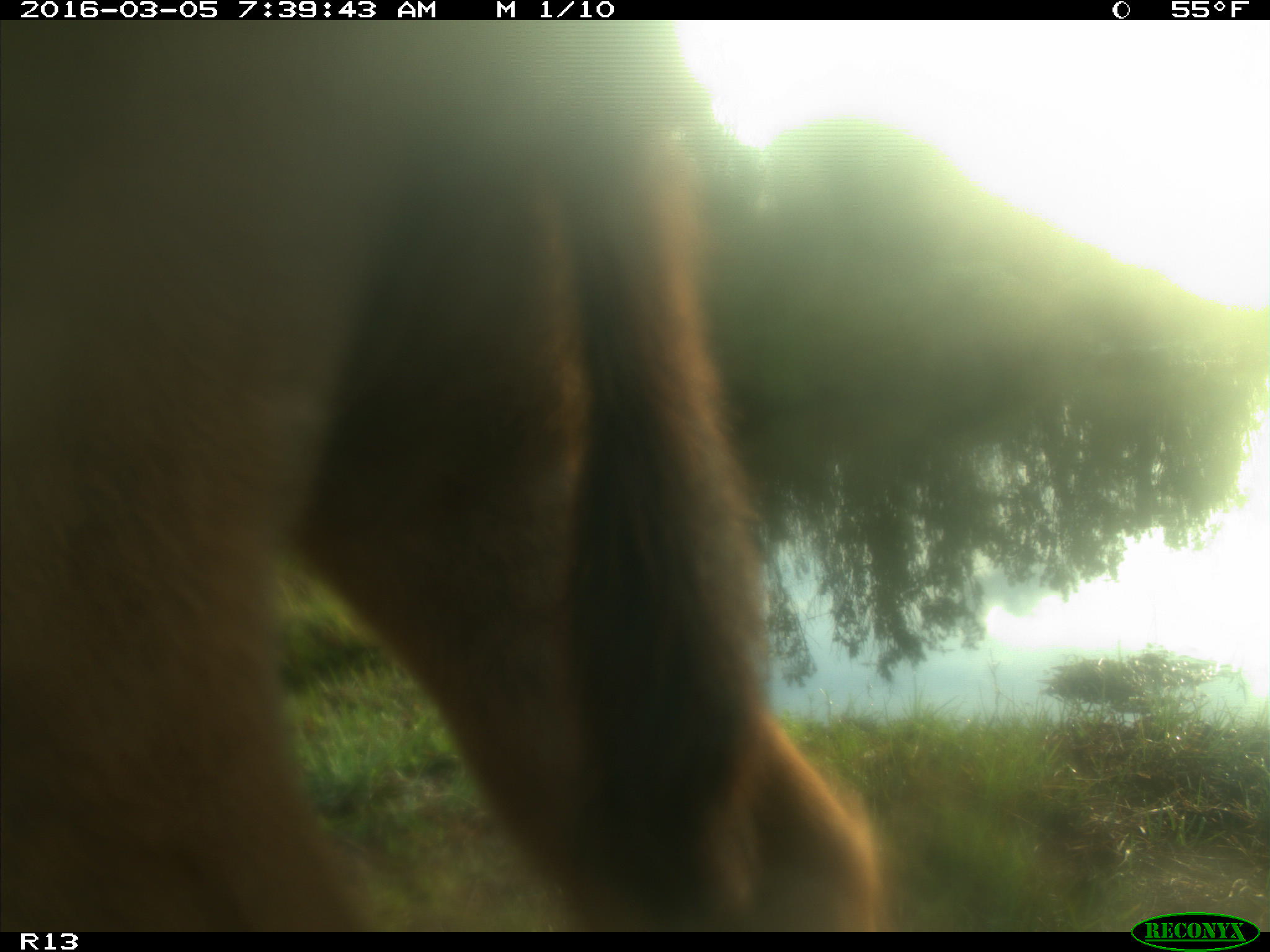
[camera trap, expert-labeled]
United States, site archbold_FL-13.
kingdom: Animalia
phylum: Chordata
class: Mammalia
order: Artiodactyla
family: Bovidae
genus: Bos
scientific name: Bos taurus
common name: domestic cow